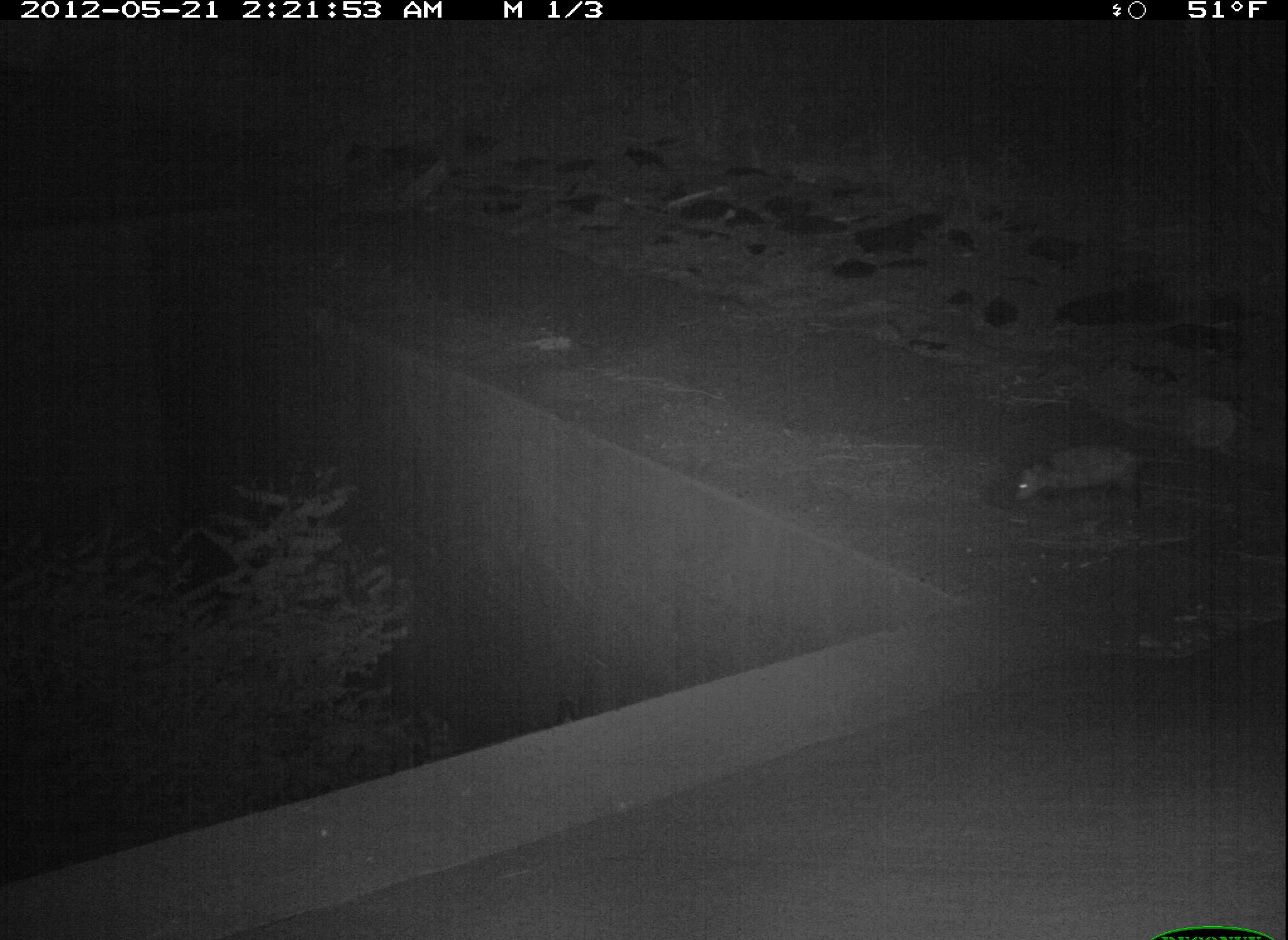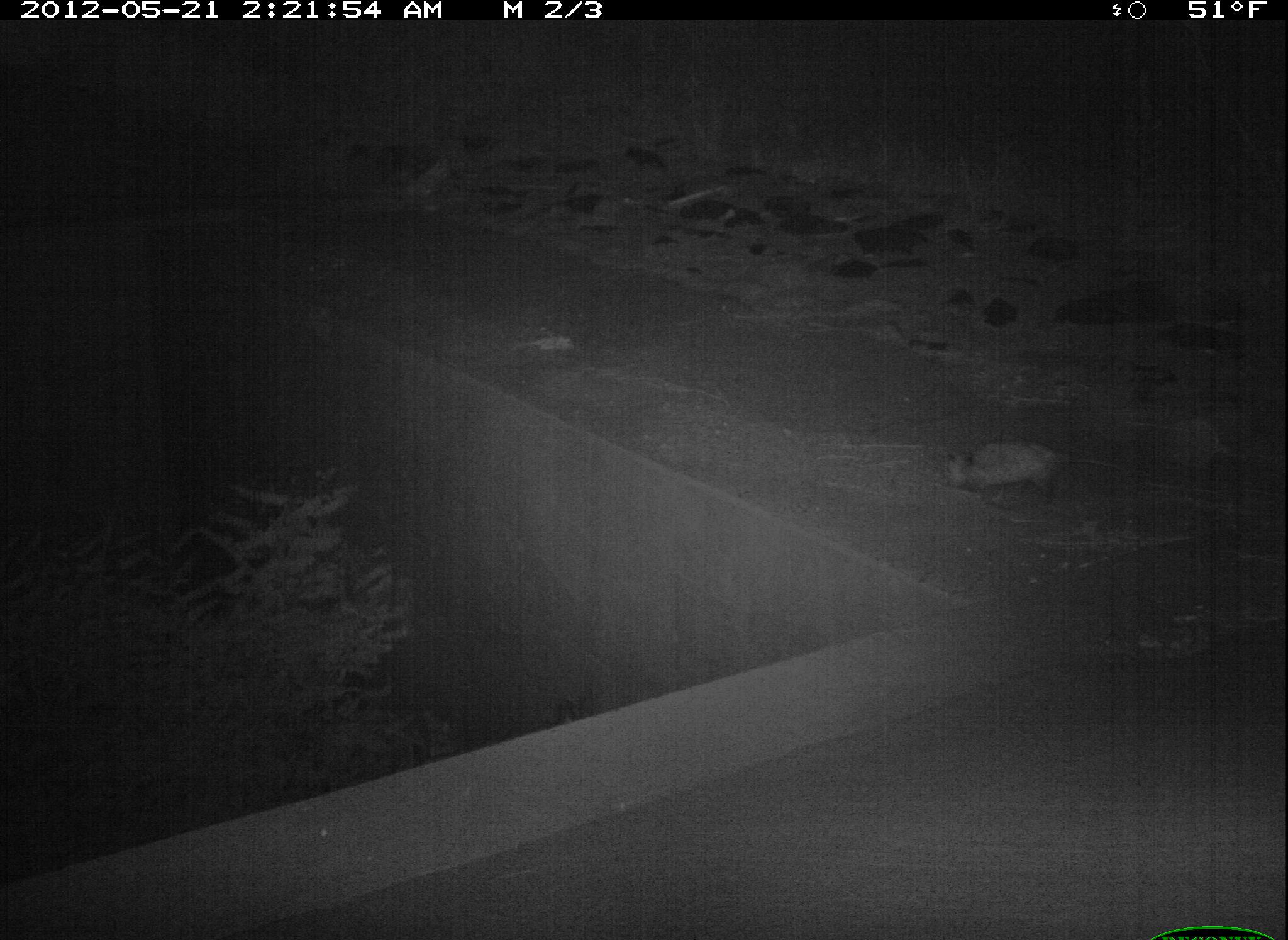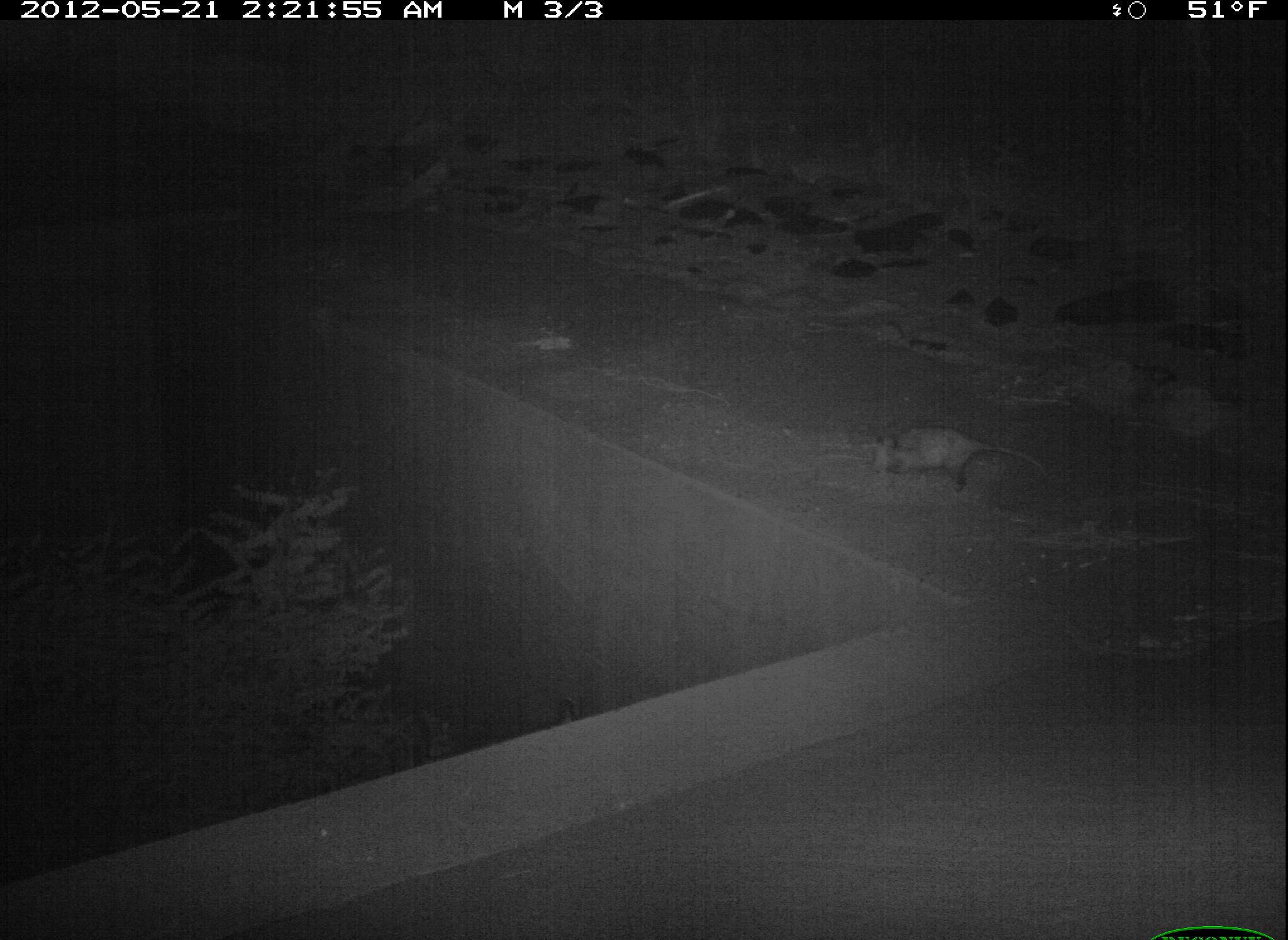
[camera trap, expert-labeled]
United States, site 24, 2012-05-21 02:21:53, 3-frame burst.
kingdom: Animalia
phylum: Chordata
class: Mammalia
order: Didelphimorphia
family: Didelphidae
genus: Didelphis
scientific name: Didelphis virginiana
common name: virginia opossum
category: opossum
Opossum (virginia opossum) (Didelphis virginiana).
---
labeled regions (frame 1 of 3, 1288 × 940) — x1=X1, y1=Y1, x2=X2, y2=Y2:
opossum: x1=1014, y1=443, x2=1145, y2=512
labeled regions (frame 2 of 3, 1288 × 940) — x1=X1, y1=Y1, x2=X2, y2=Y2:
opossum: x1=945, y1=441, x2=1057, y2=505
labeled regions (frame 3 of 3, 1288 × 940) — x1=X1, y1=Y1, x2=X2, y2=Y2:
opossum: x1=870, y1=427, x2=1048, y2=495